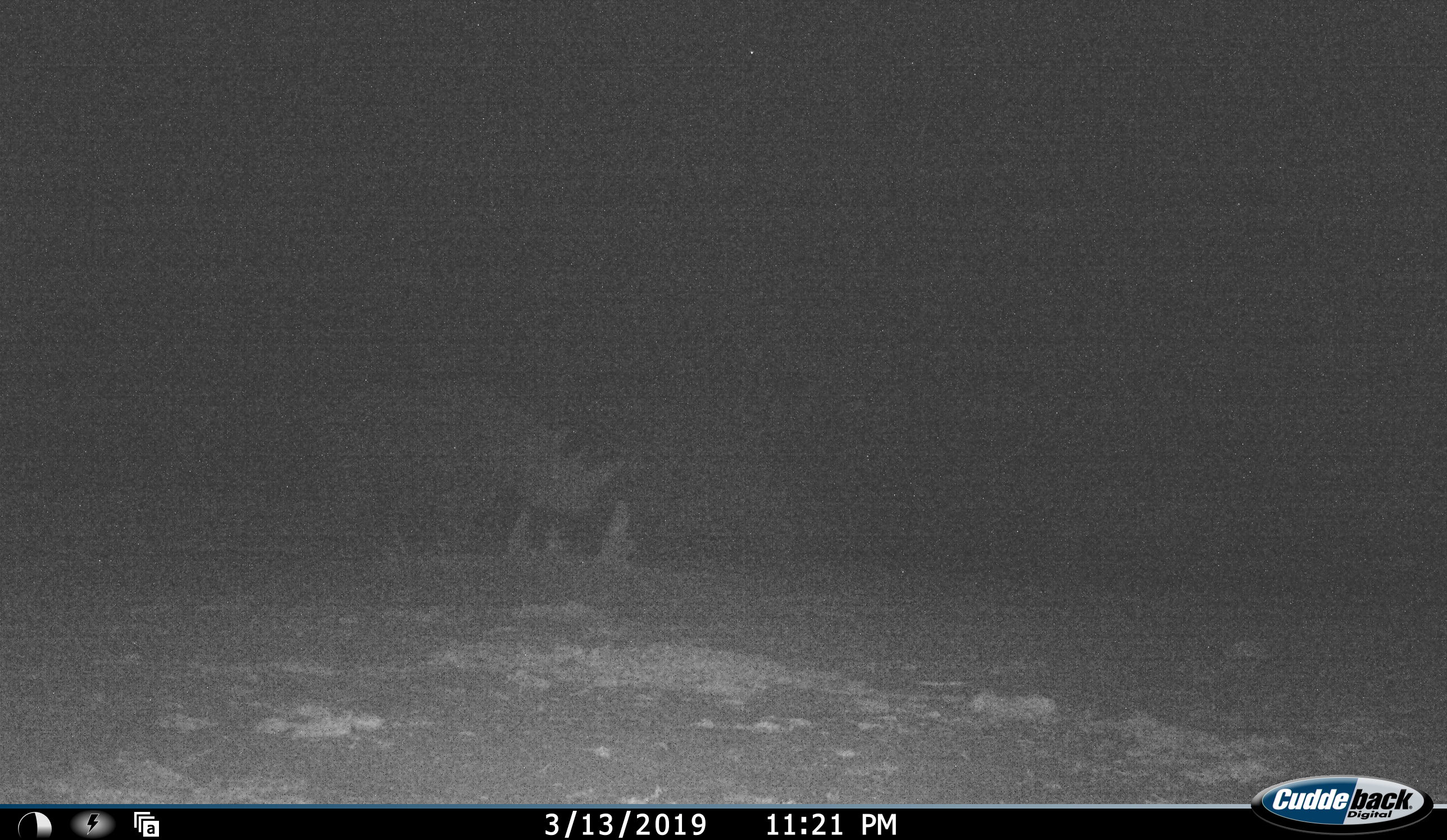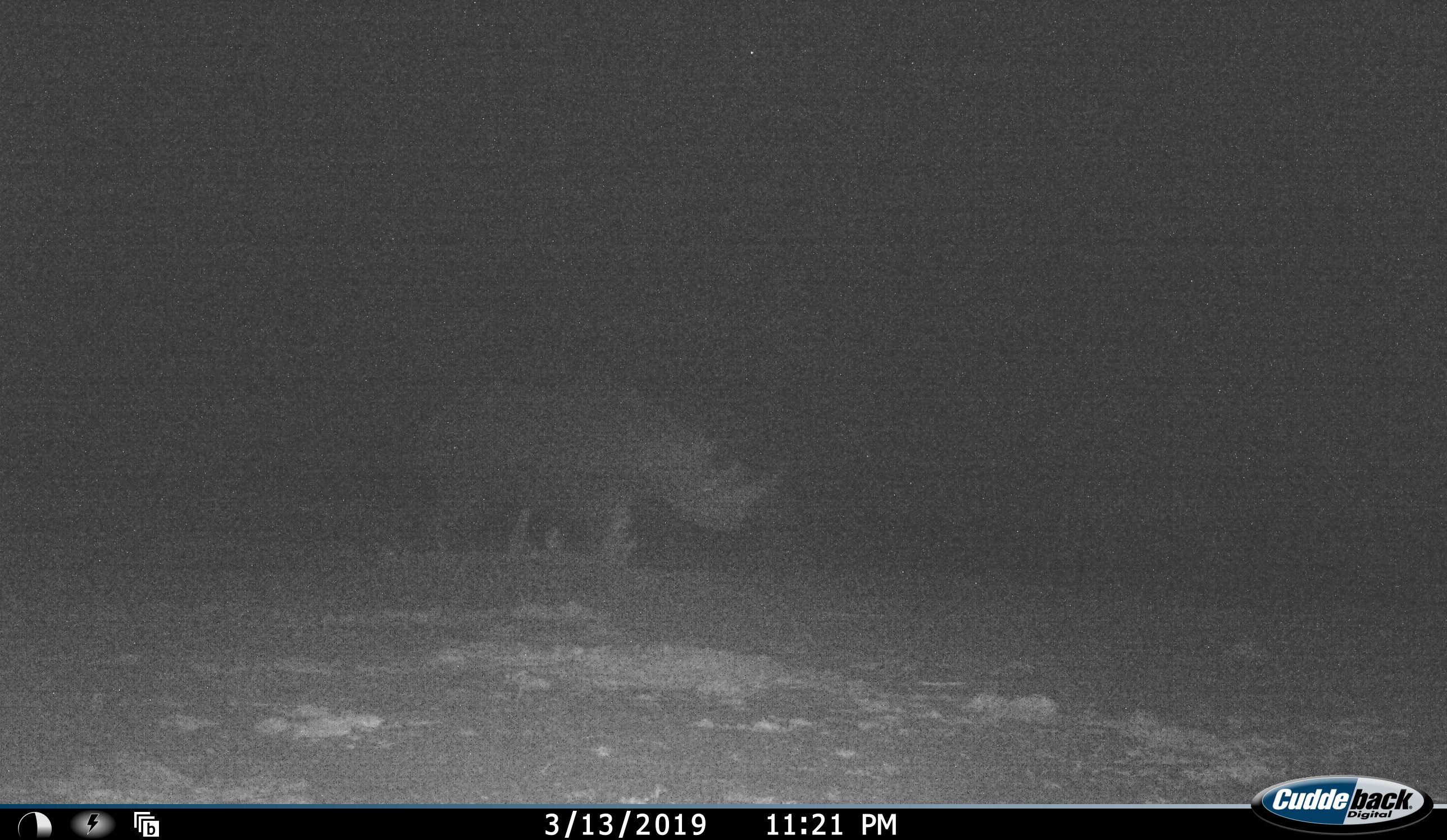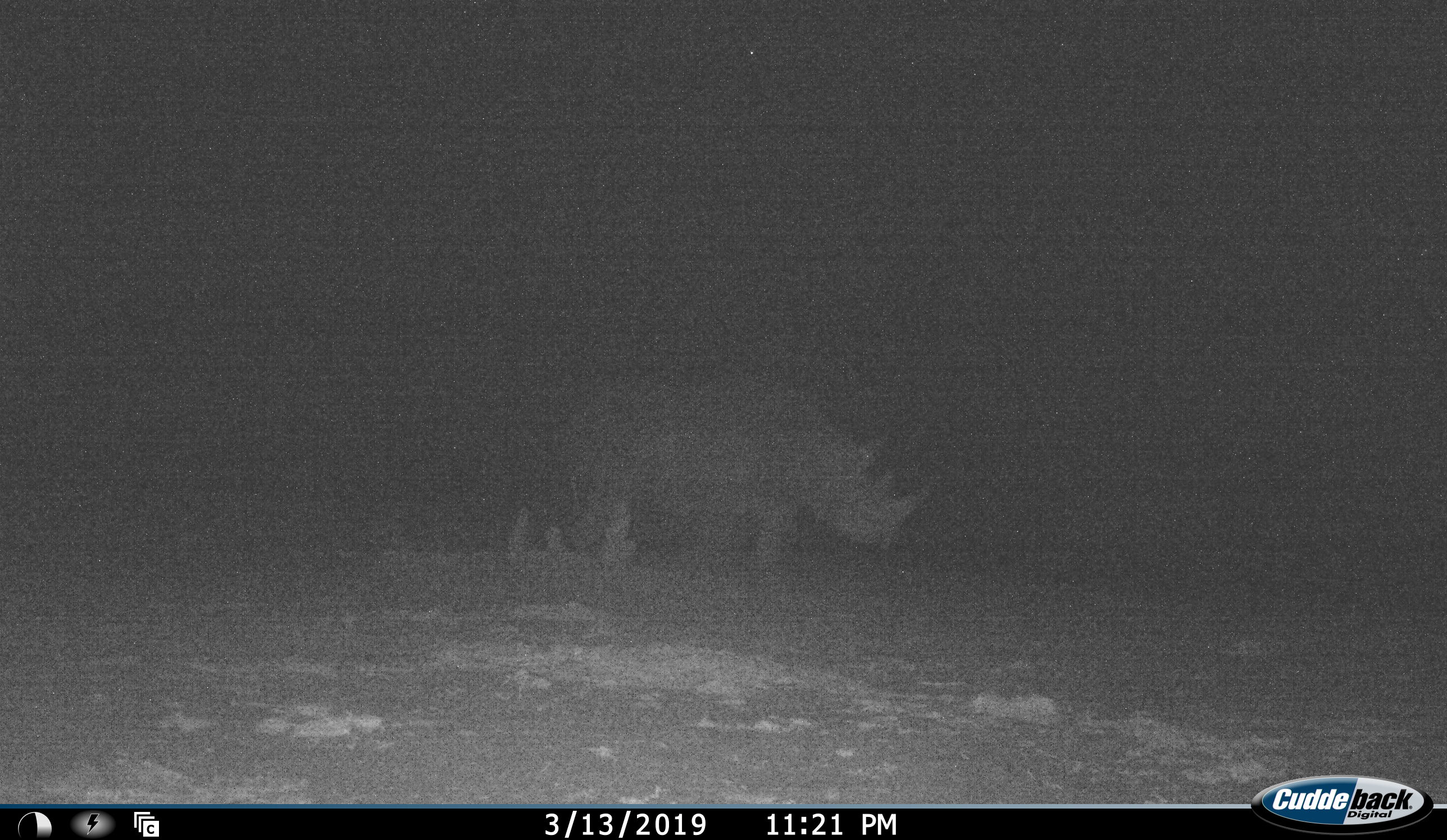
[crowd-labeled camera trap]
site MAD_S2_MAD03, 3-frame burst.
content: unidentified animal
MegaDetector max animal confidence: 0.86